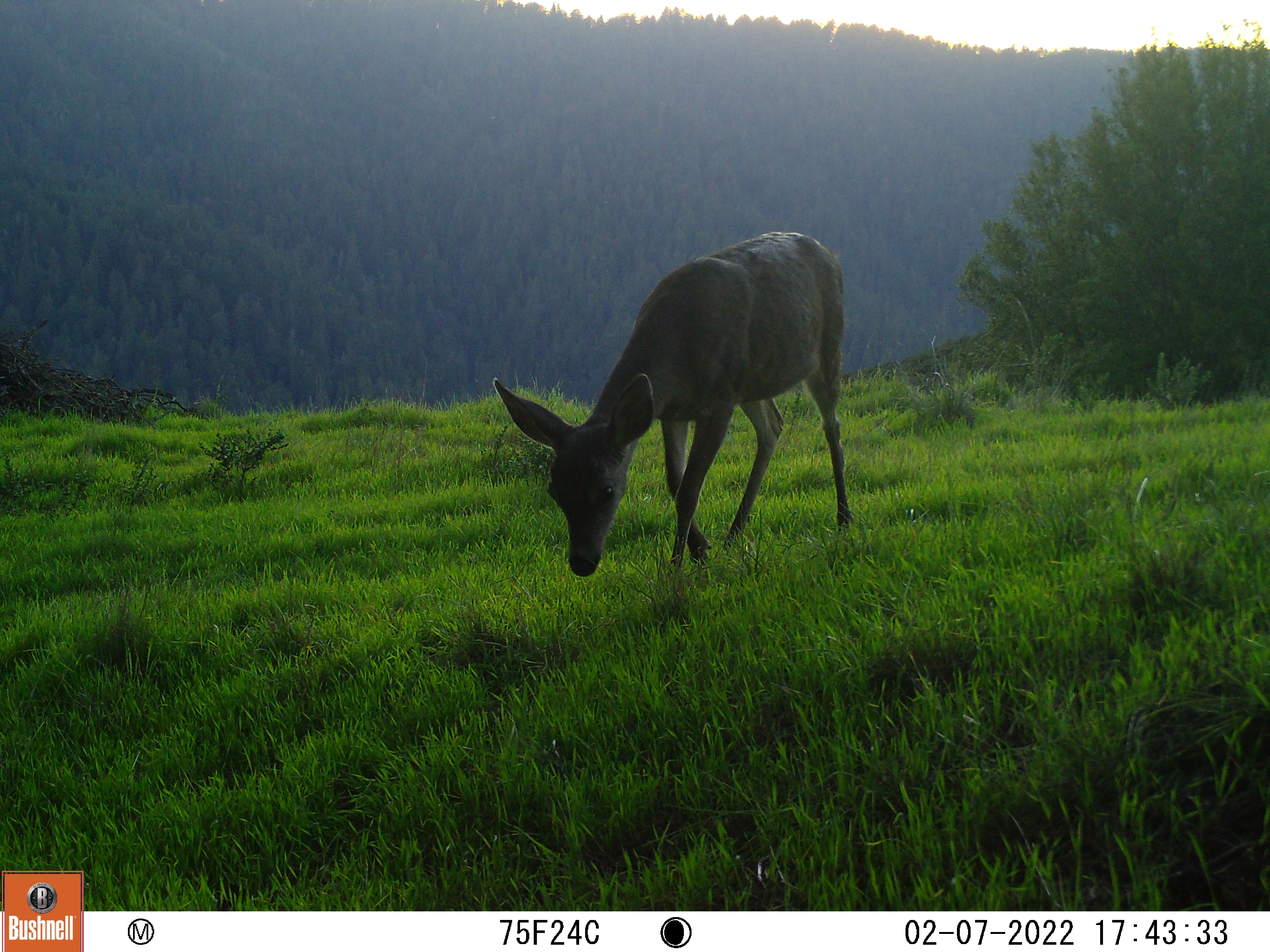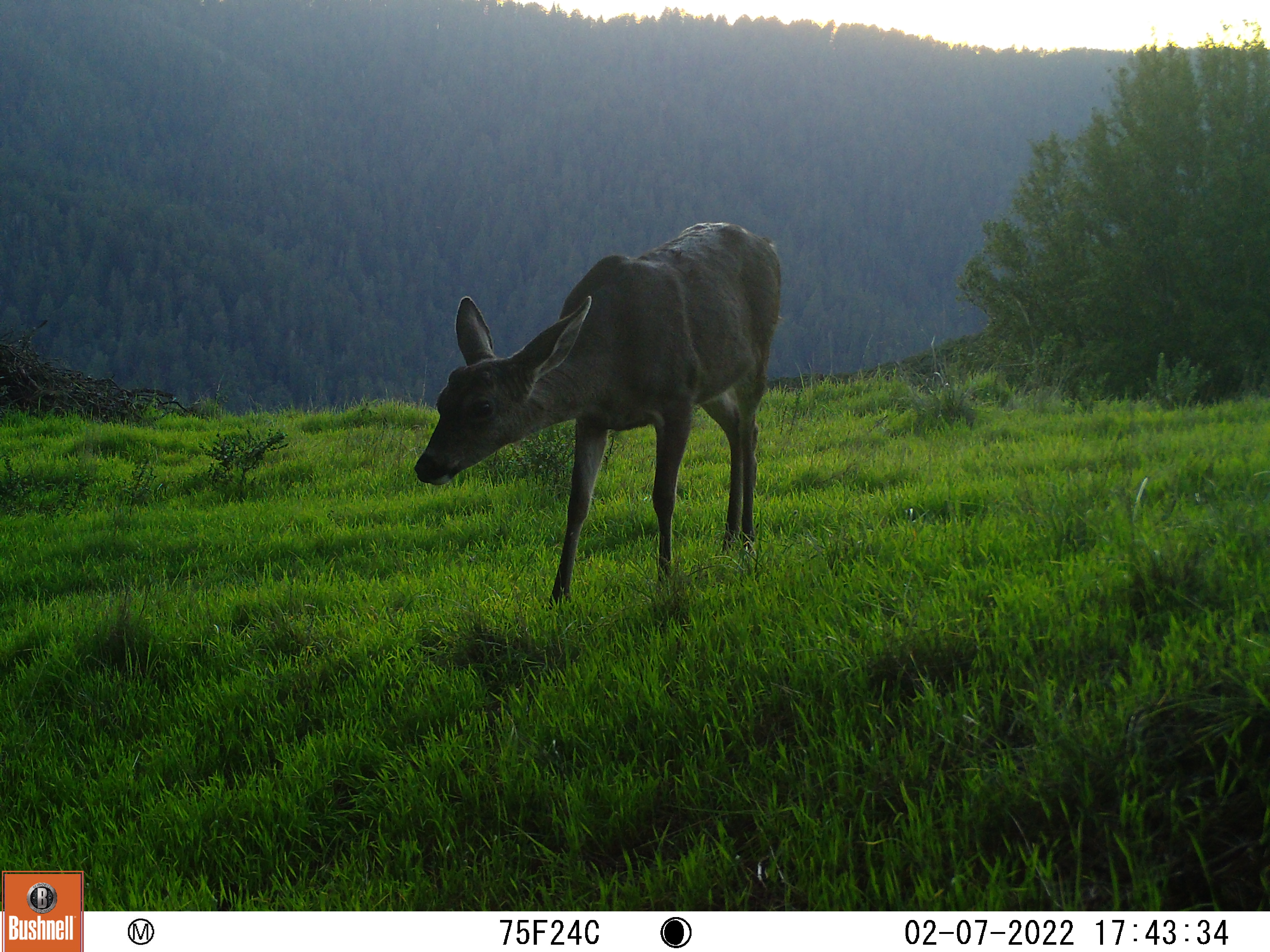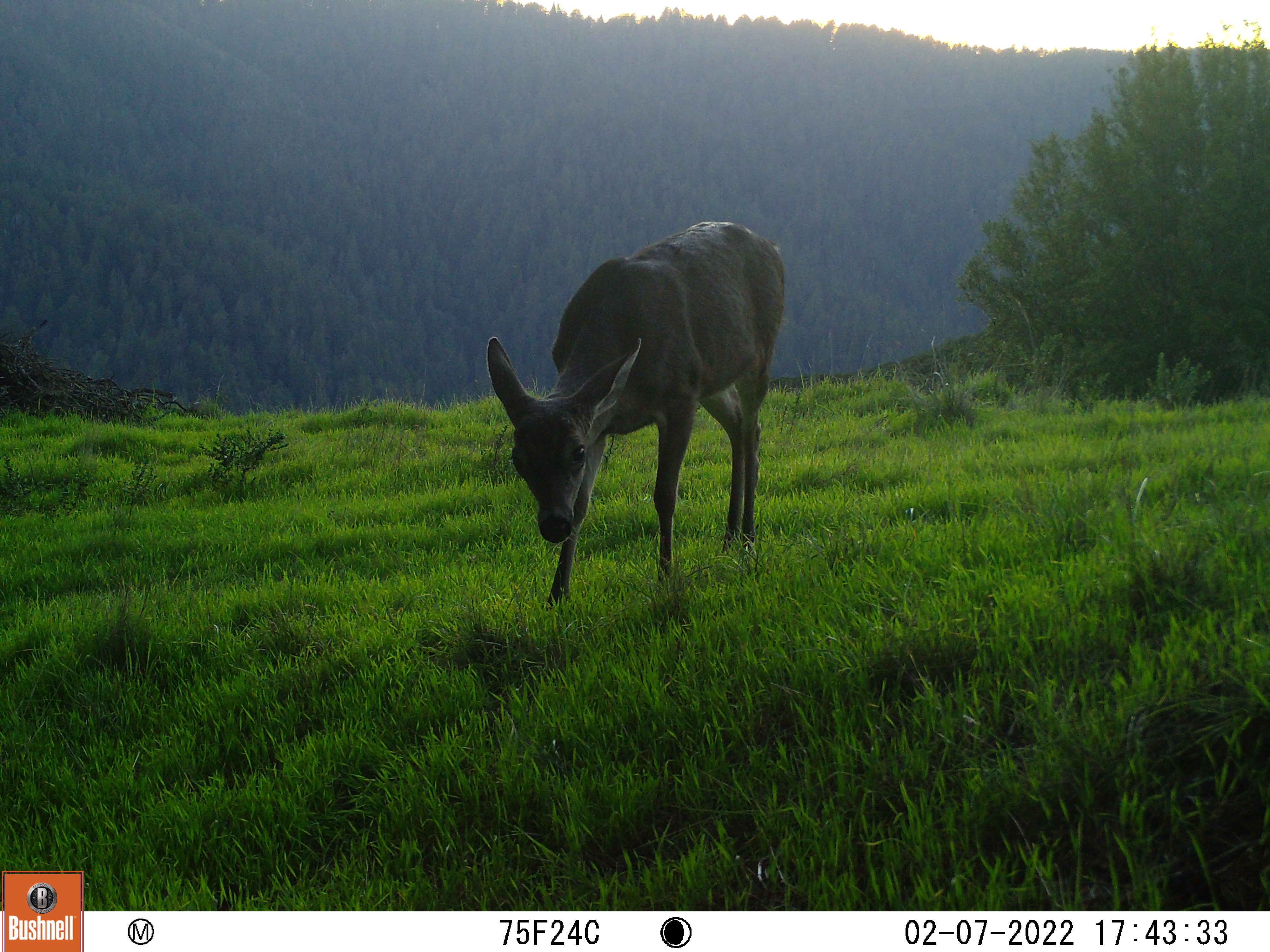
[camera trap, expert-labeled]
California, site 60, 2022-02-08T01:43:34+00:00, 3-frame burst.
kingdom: Animalia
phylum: Chordata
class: Mammalia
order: Artiodactyla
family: Cervidae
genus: Odocoileus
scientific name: Odocoileus hemionus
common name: mule deer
Mule deer (Odocoileus hemionus).